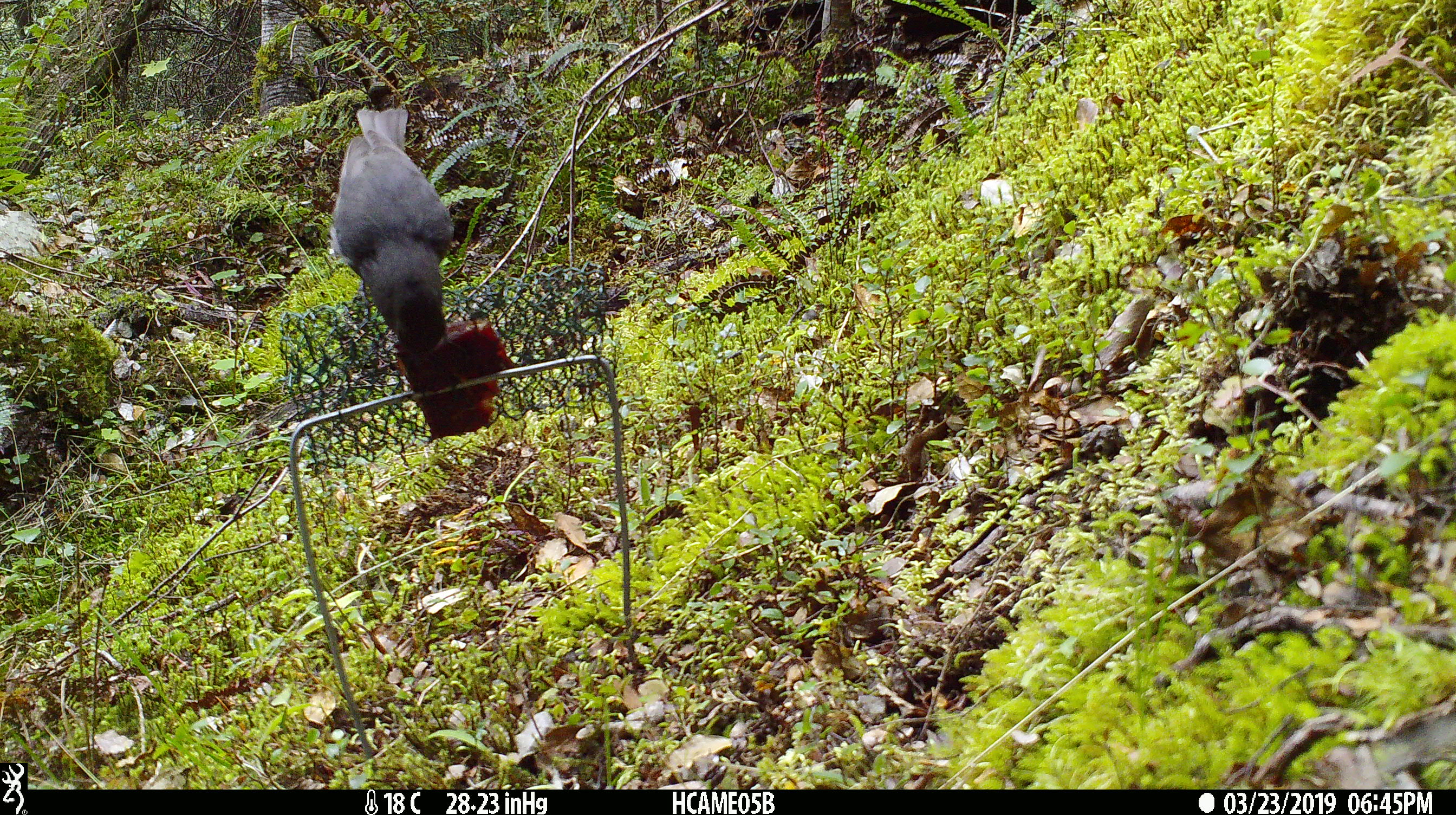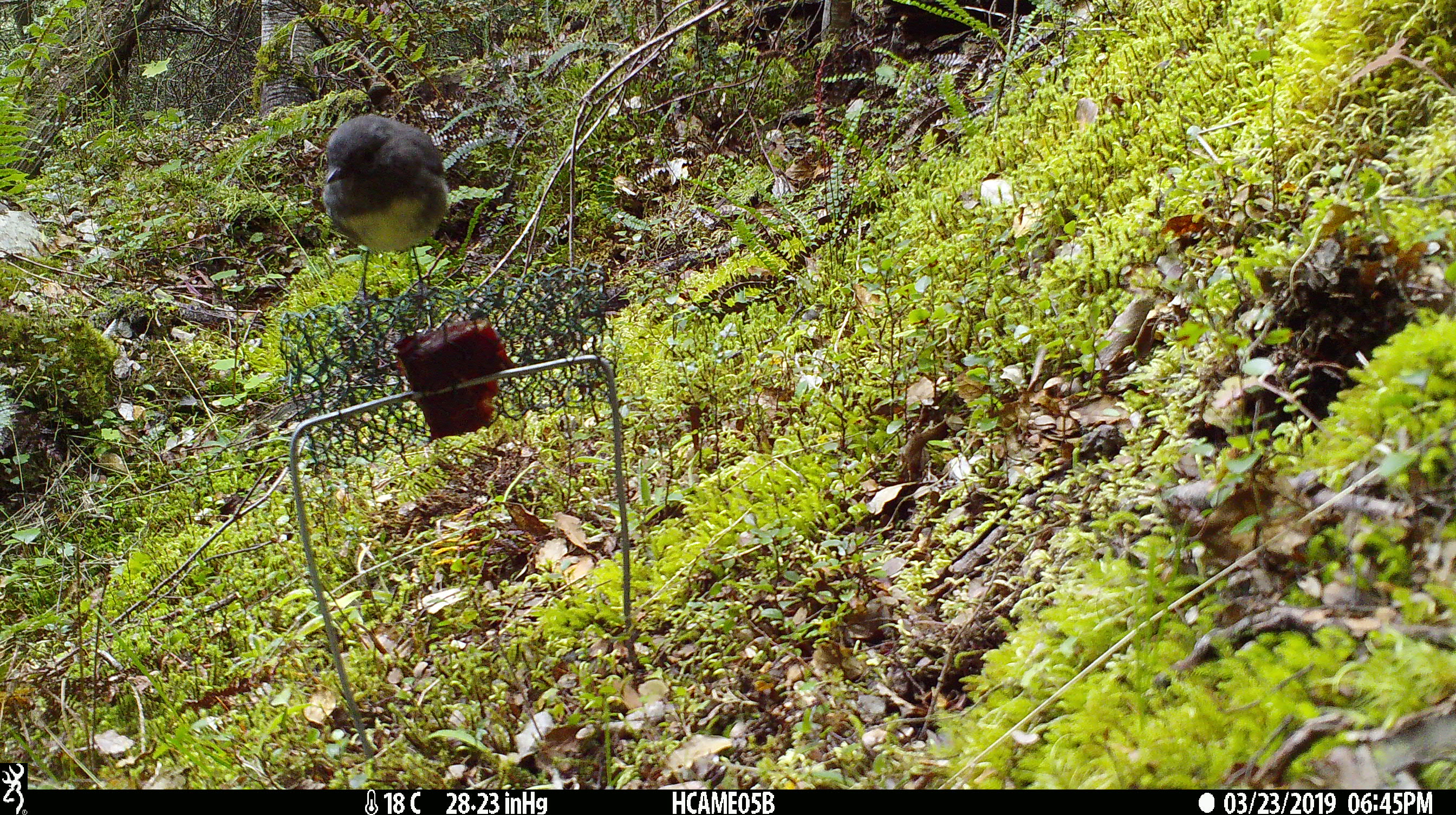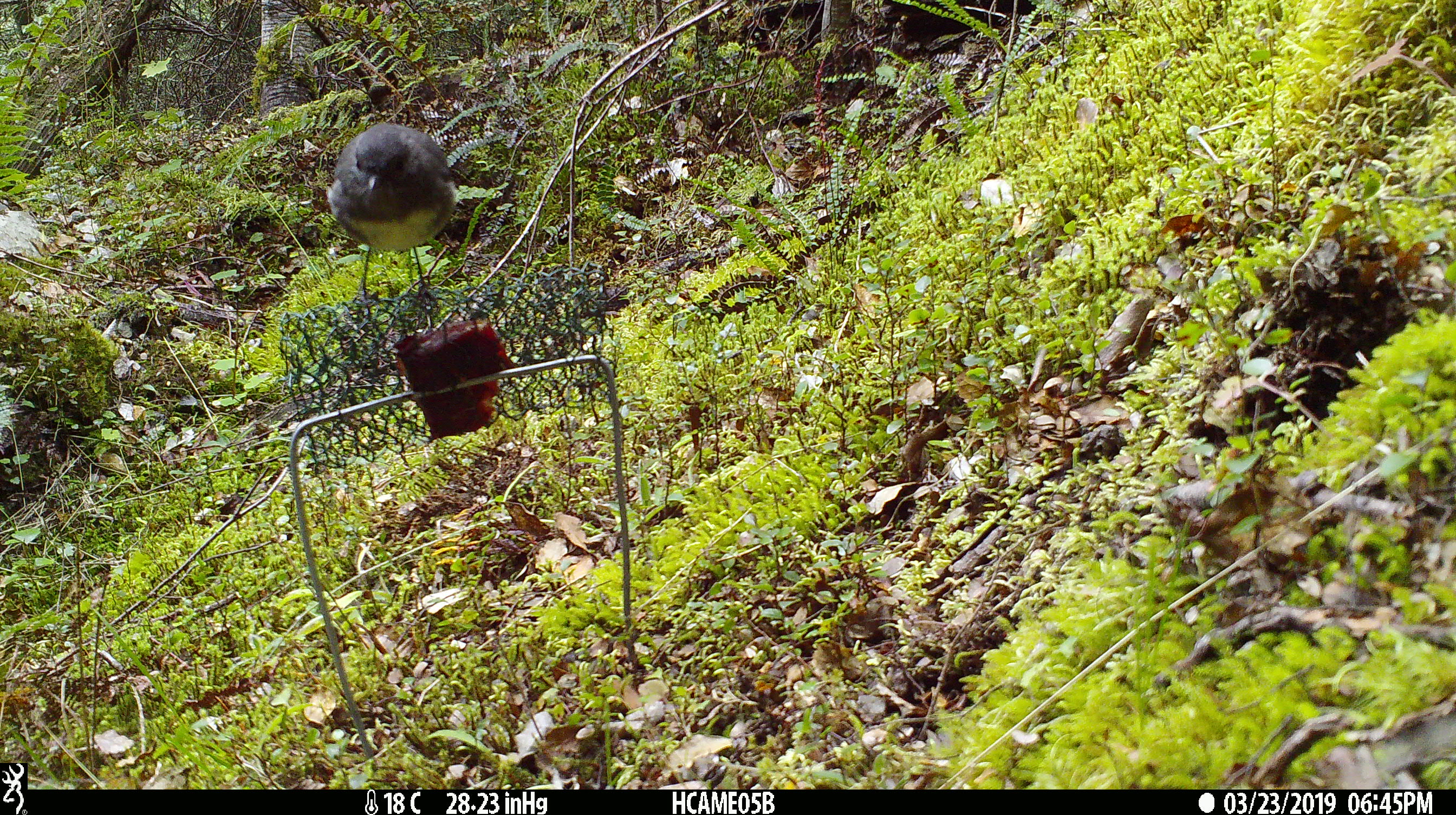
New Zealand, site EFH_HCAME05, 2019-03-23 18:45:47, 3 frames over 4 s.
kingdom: Animalia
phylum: Chordata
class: Aves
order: Passeriformes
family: Petroicidae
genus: Petroica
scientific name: Petroica australis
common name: new zealand robin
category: robin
Robin (new zealand robin) (Petroica australis).